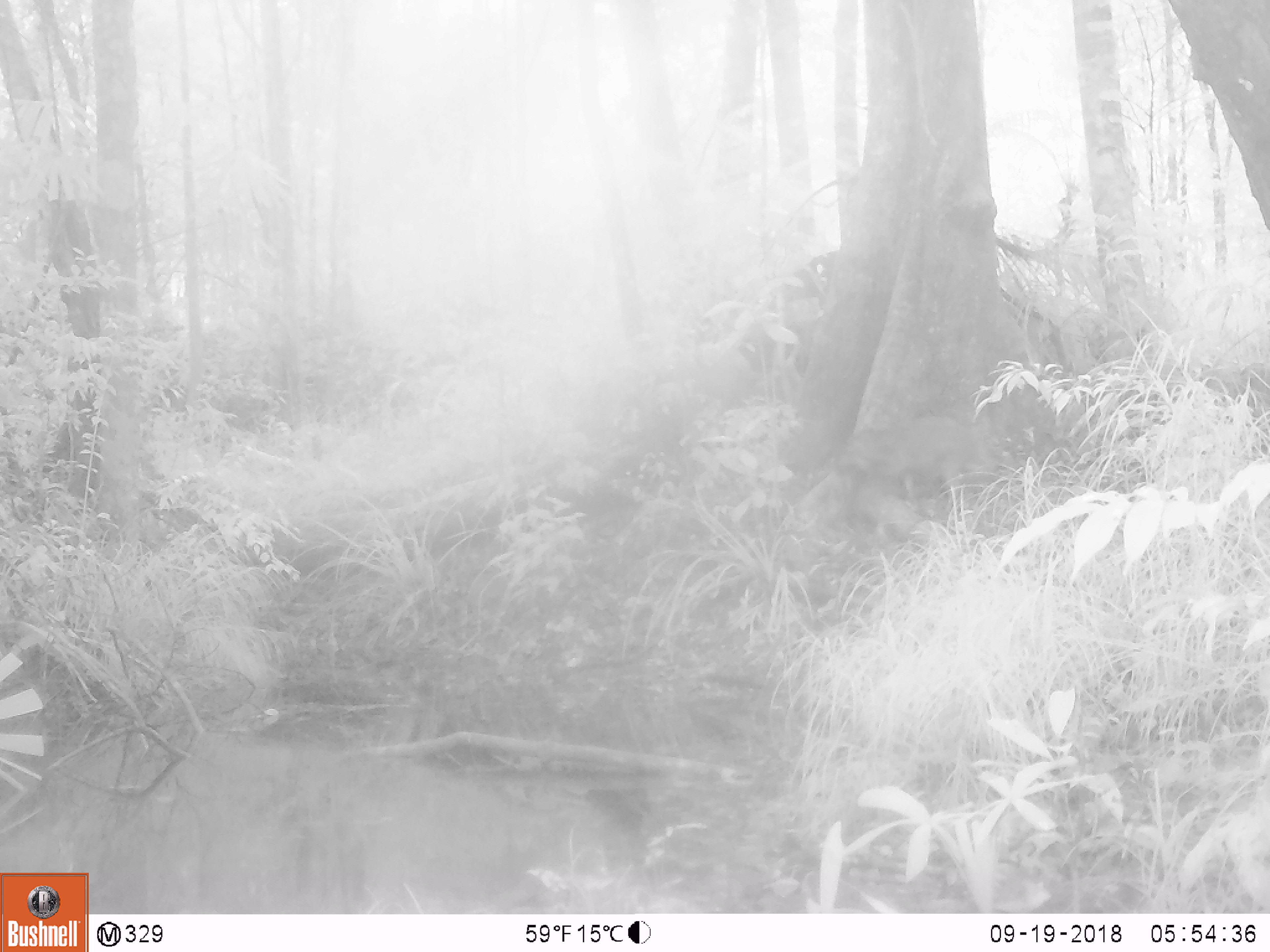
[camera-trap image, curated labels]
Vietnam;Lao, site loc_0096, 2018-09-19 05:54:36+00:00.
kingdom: Animalia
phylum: Chordata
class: Mammalia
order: Artiodactyla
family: Suidae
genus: Sus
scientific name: Sus scrofa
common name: eurasian wild pig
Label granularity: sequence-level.